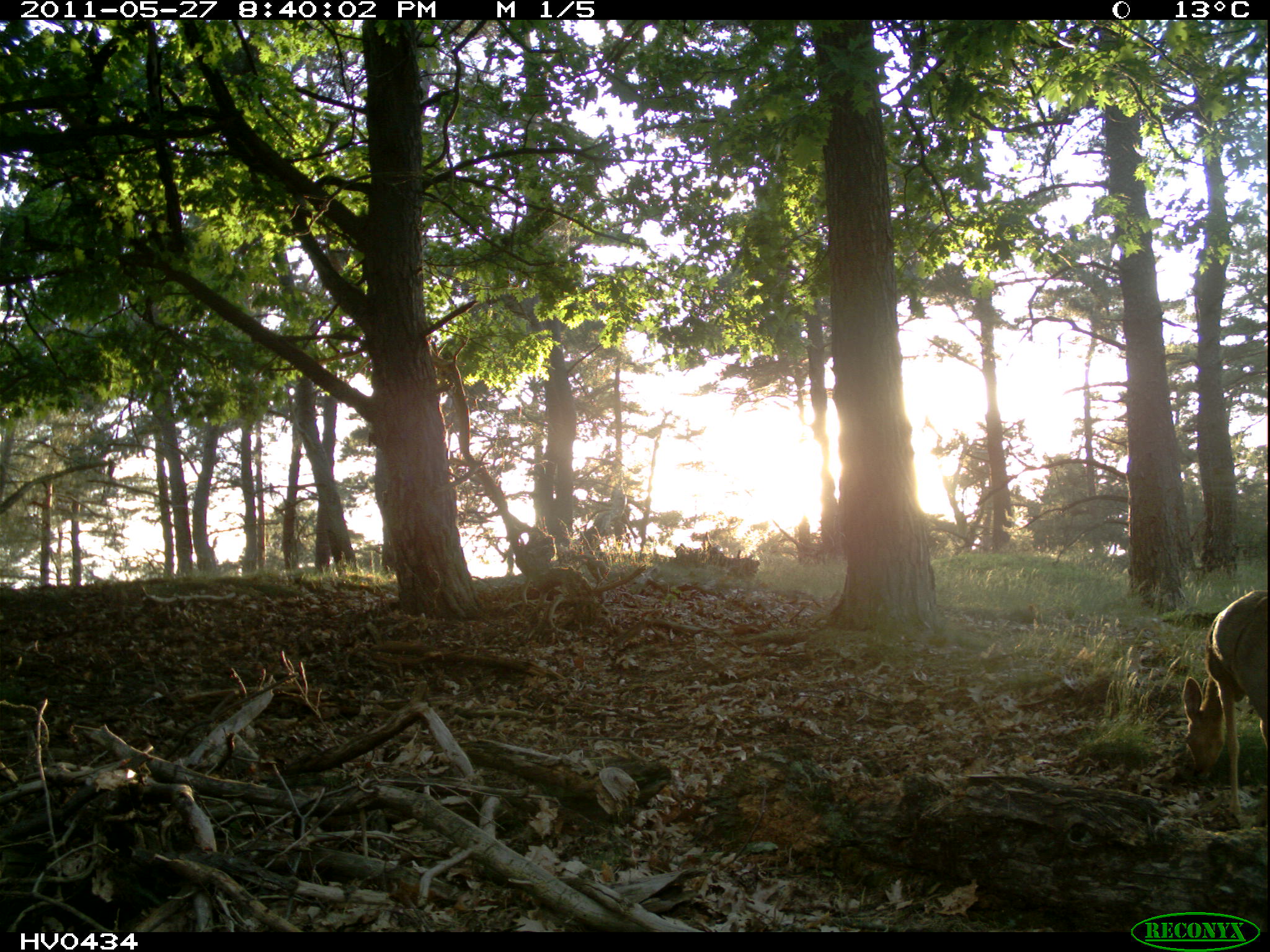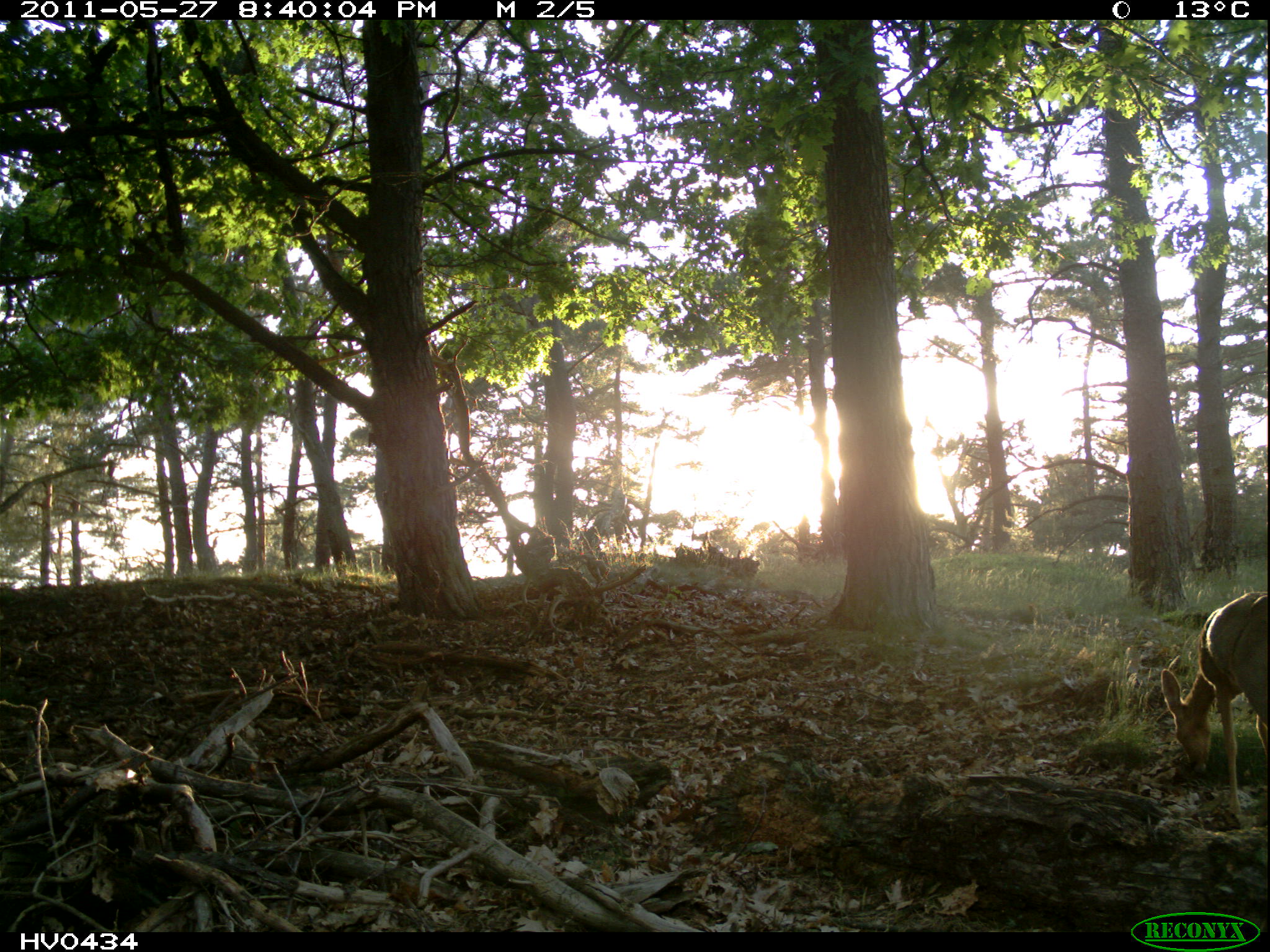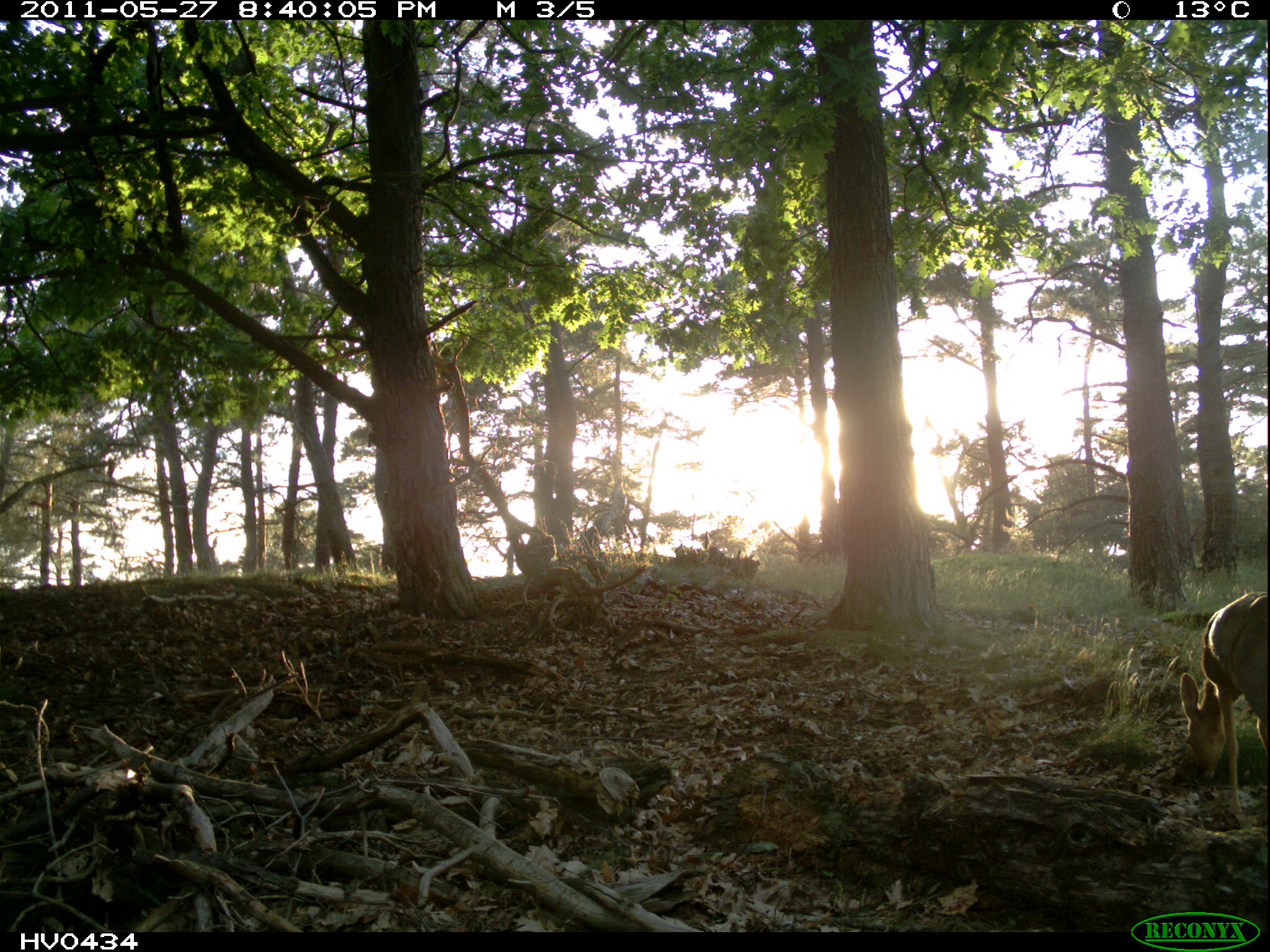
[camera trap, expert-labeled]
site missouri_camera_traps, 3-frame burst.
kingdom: Animalia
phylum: Chordata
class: Mammalia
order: Artiodactyla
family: Cervidae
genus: Capreolus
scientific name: Capreolus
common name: roe deer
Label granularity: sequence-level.